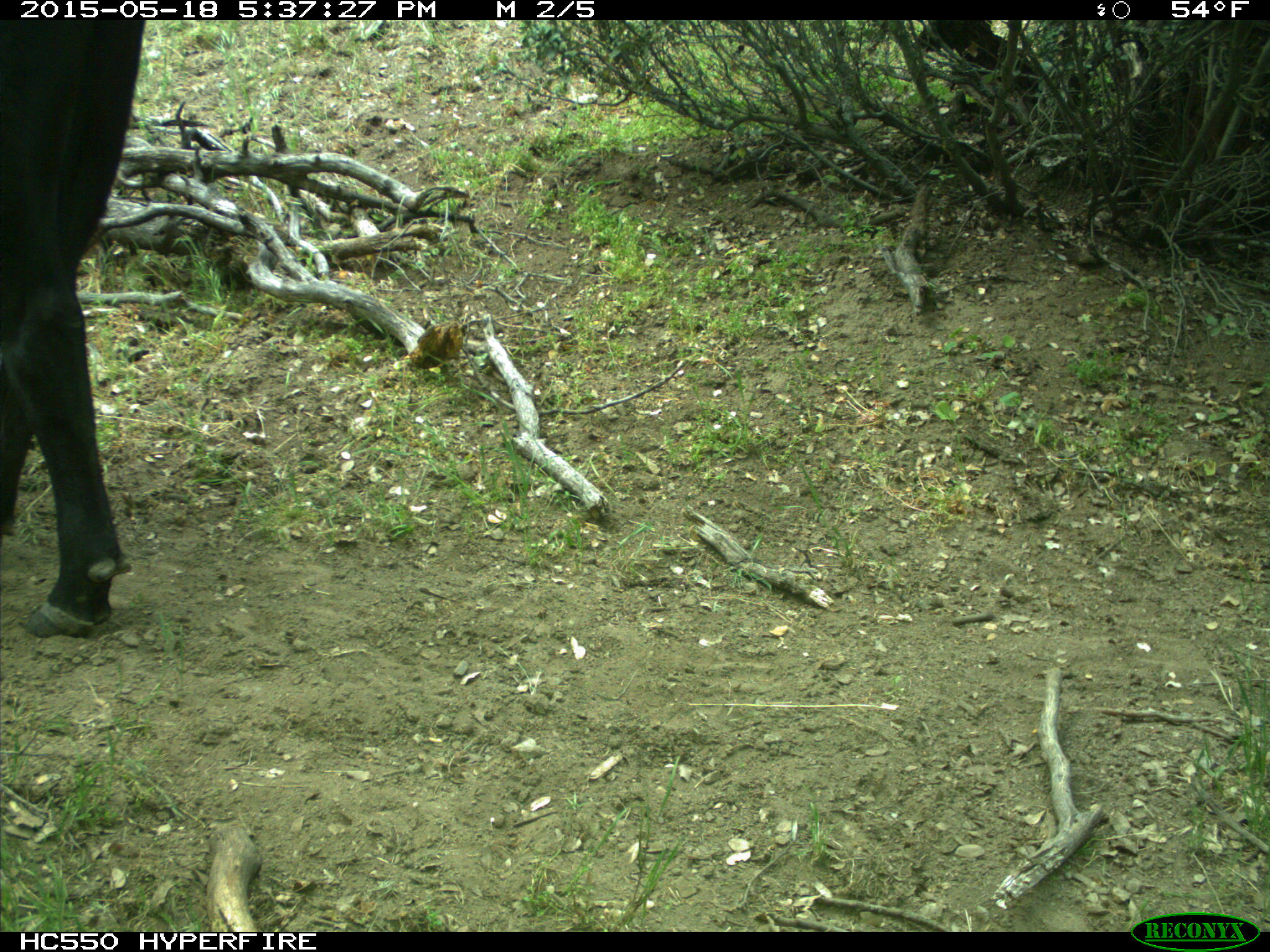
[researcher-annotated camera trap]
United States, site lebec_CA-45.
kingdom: Animalia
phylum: Chordata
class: Mammalia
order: Artiodactyla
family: Bovidae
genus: Bos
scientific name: Bos taurus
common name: domestic cow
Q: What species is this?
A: Bos taurus (domestic cow).